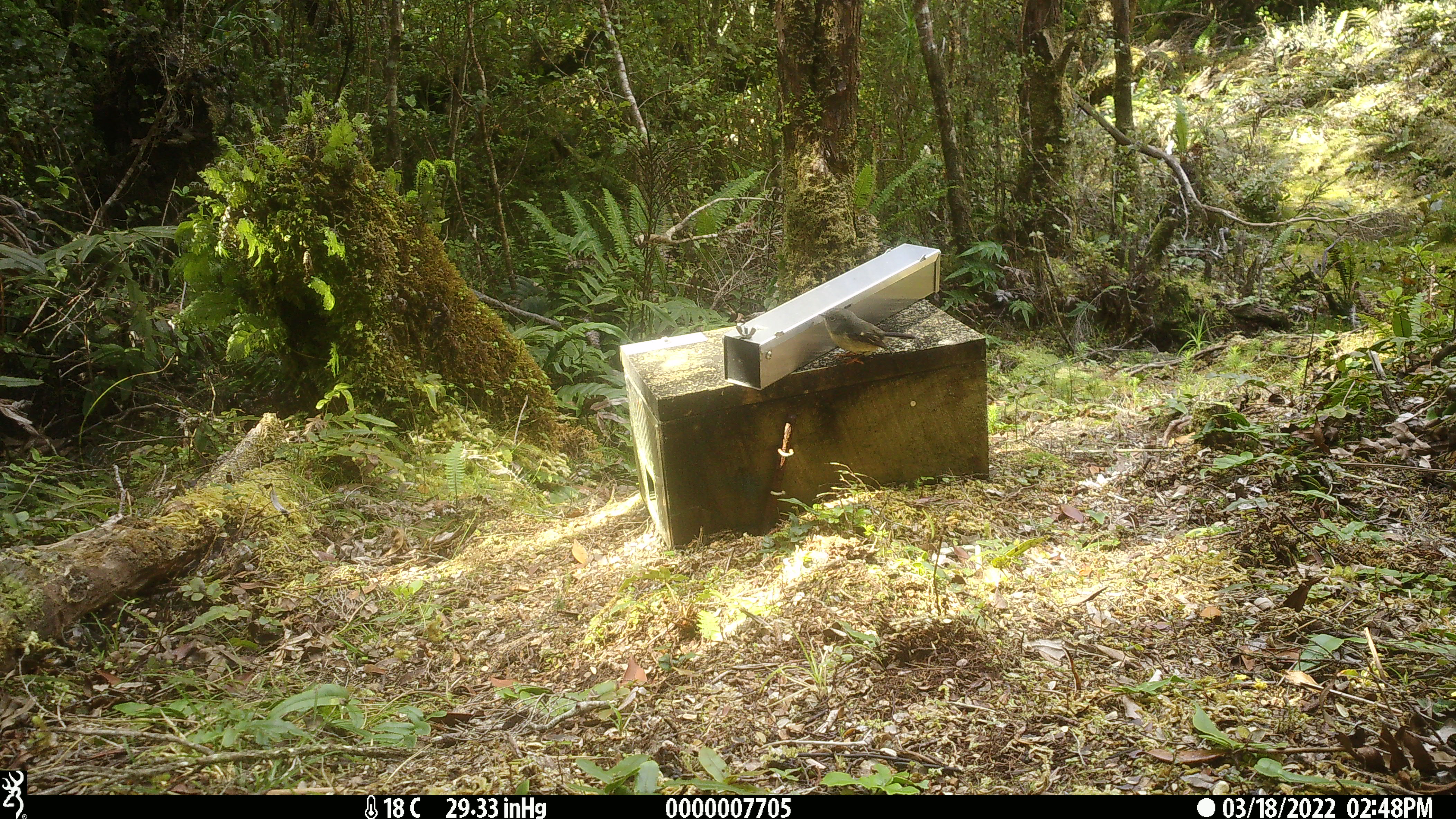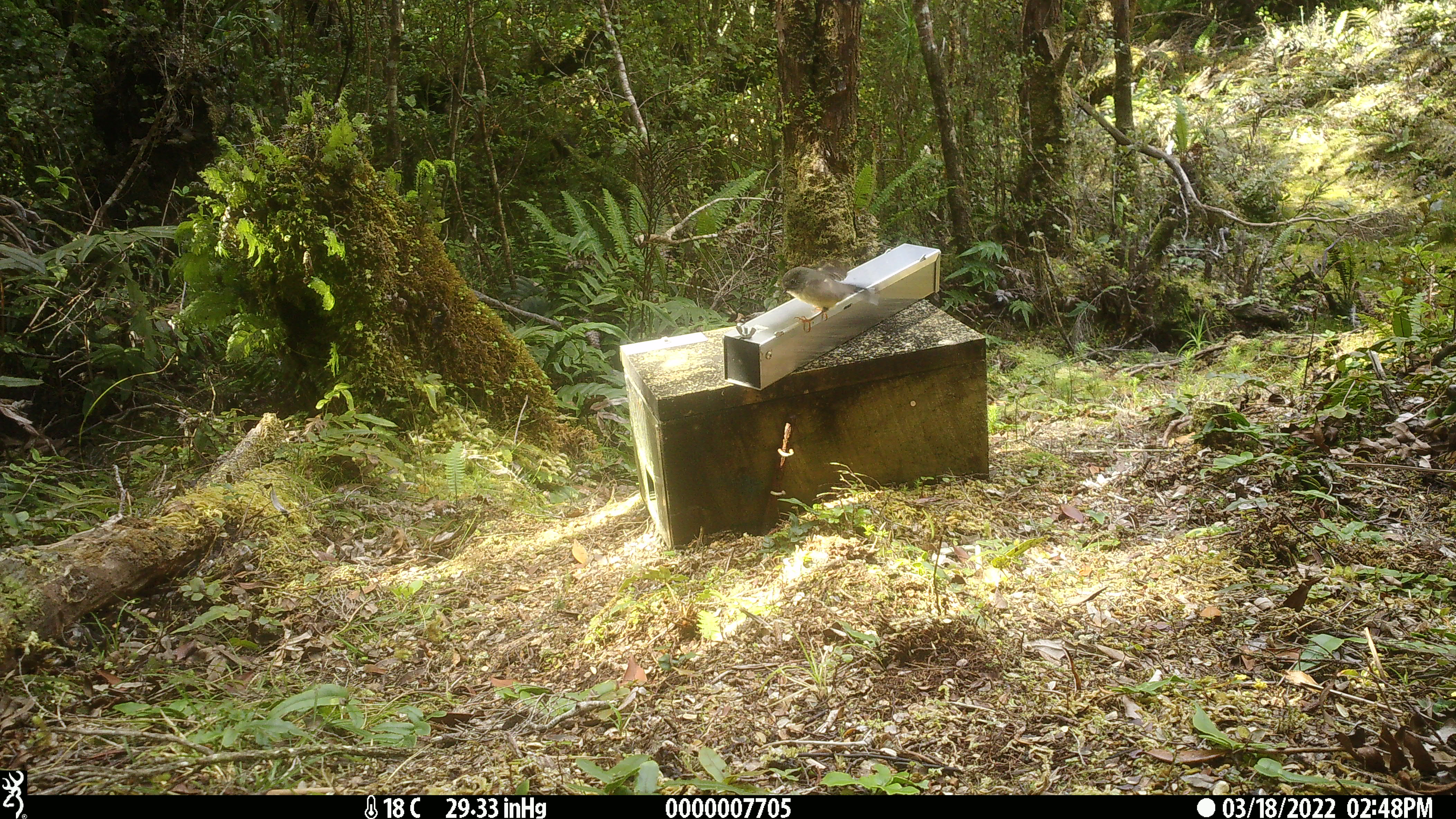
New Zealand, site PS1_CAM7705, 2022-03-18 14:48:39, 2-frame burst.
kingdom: Animalia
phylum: Chordata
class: Aves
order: Passeriformes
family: Petroicidae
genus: Petroica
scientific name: Petroica macrocephala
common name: tomtit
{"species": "tomtit (Petroica macrocephala)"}